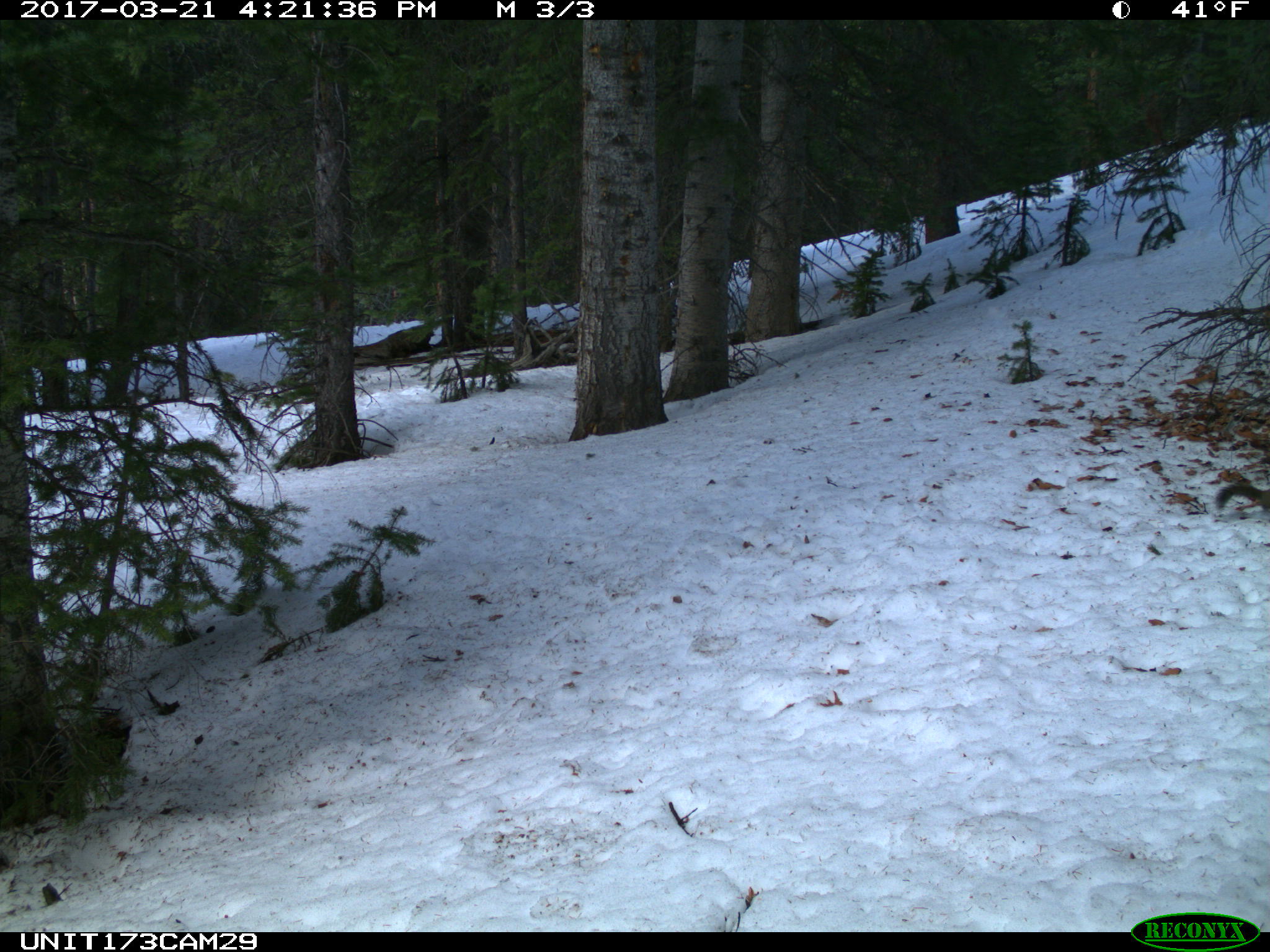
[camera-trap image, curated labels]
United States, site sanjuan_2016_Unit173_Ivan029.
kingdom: Animalia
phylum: Chordata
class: Mammalia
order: Rodentia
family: Sciuridae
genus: Tamiasciurus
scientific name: Tamiasciurus hudsonicus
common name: american red squirrel